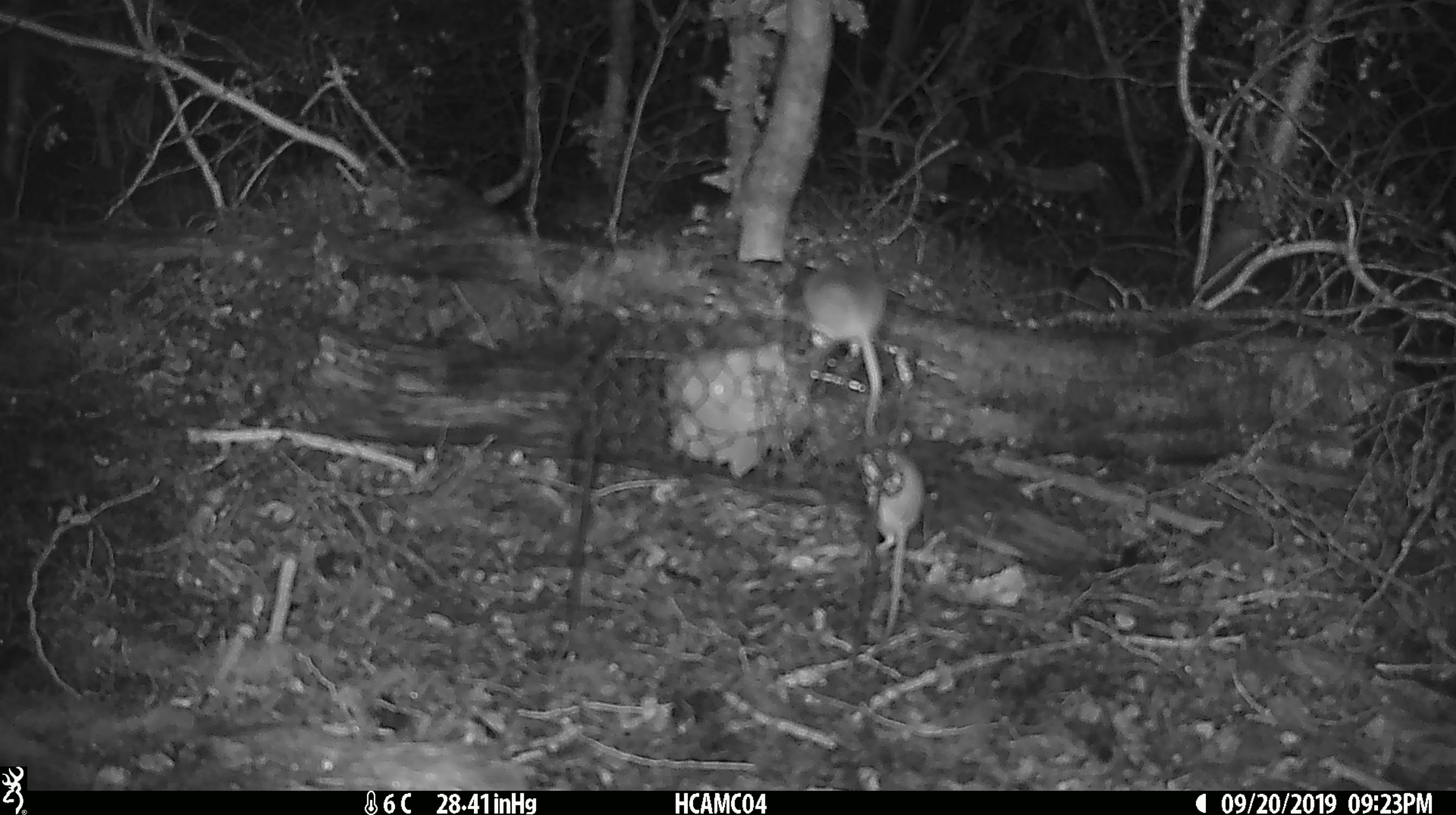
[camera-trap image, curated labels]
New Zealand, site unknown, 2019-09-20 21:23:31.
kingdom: Animalia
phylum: Chordata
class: Mammalia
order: Rodentia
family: Muridae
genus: Mus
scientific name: Mus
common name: mouse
Mouse (Mus).